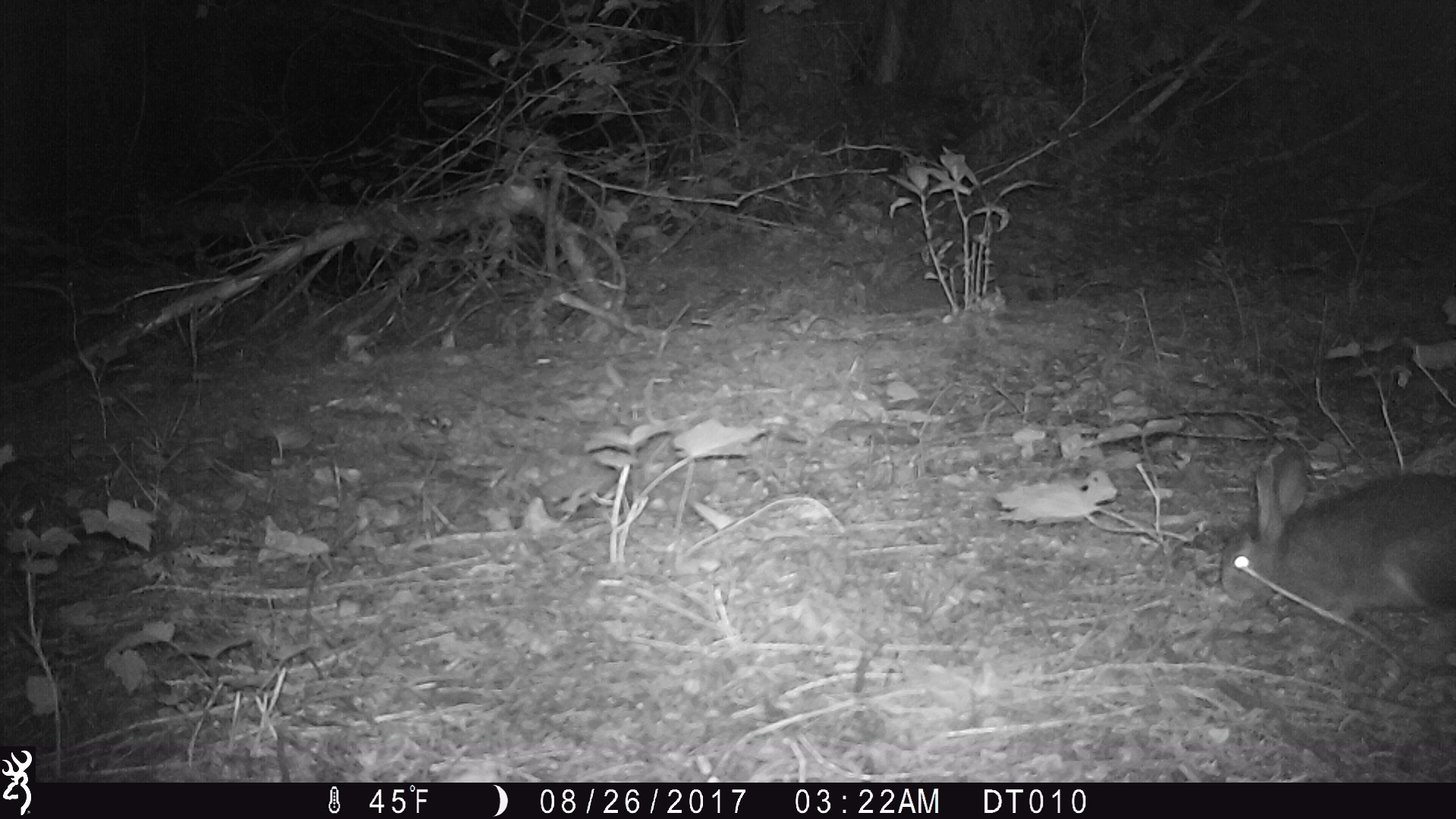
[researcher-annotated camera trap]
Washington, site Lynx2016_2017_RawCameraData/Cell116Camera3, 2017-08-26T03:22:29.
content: unidentified animal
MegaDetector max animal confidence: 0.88